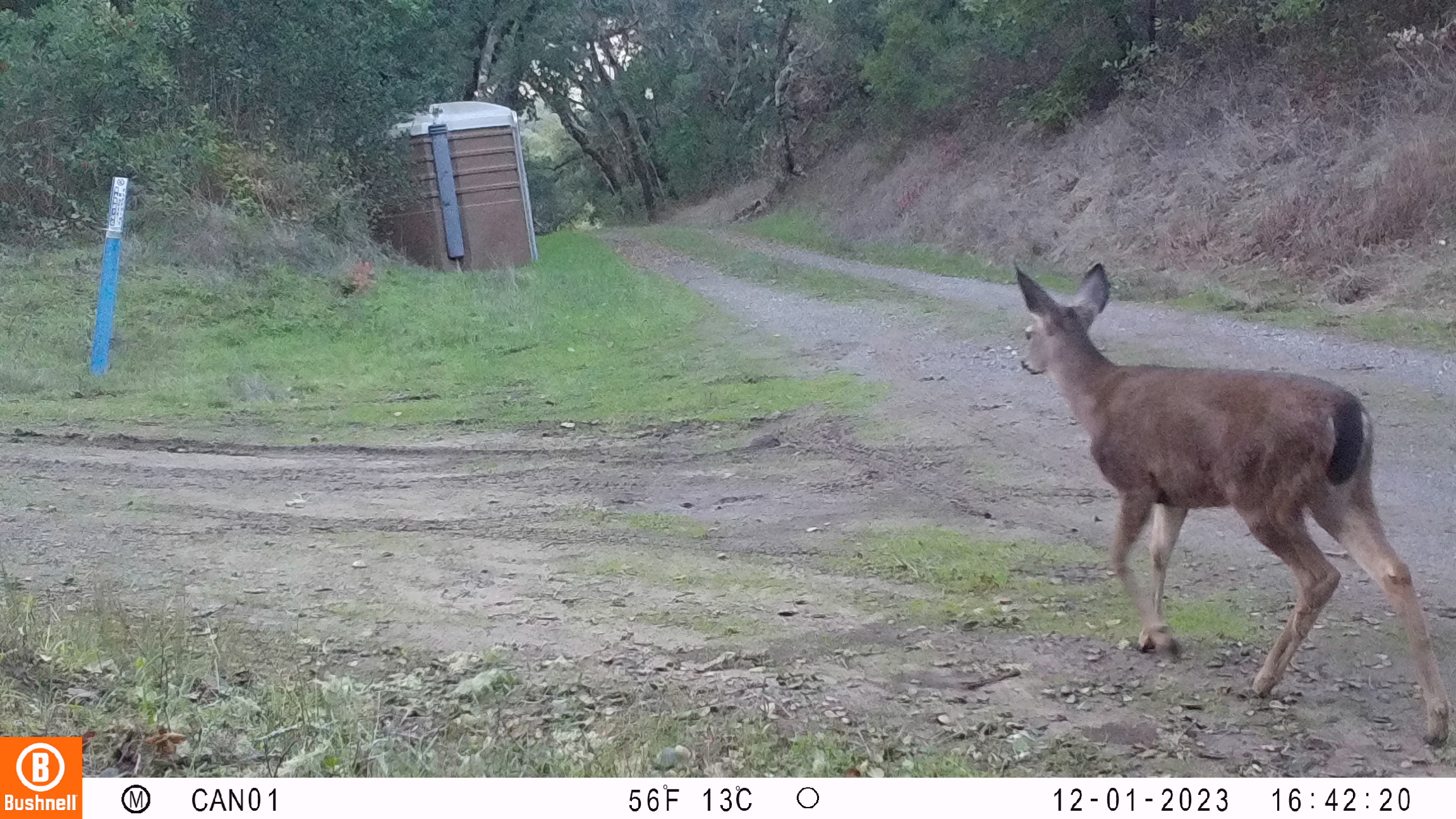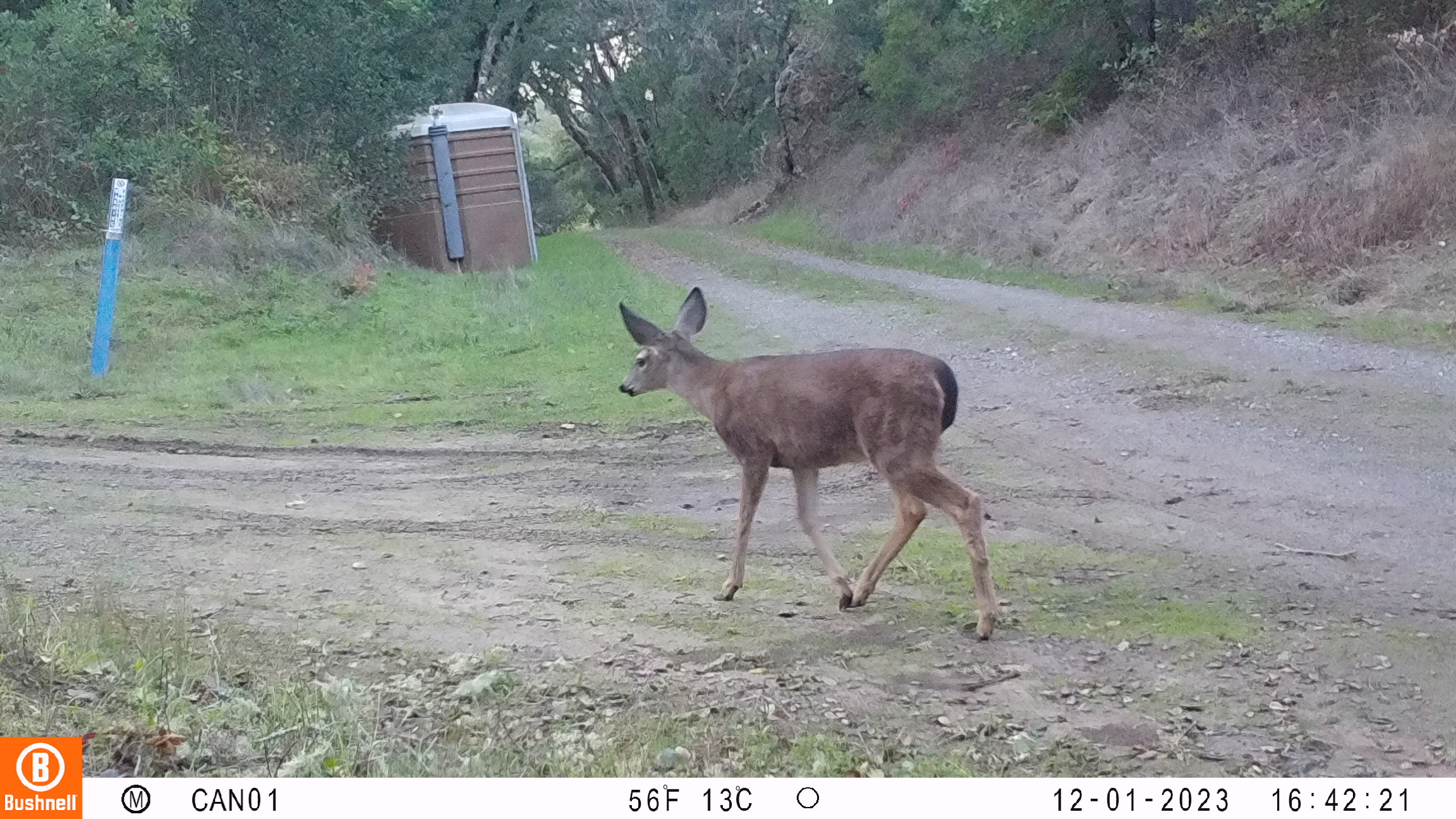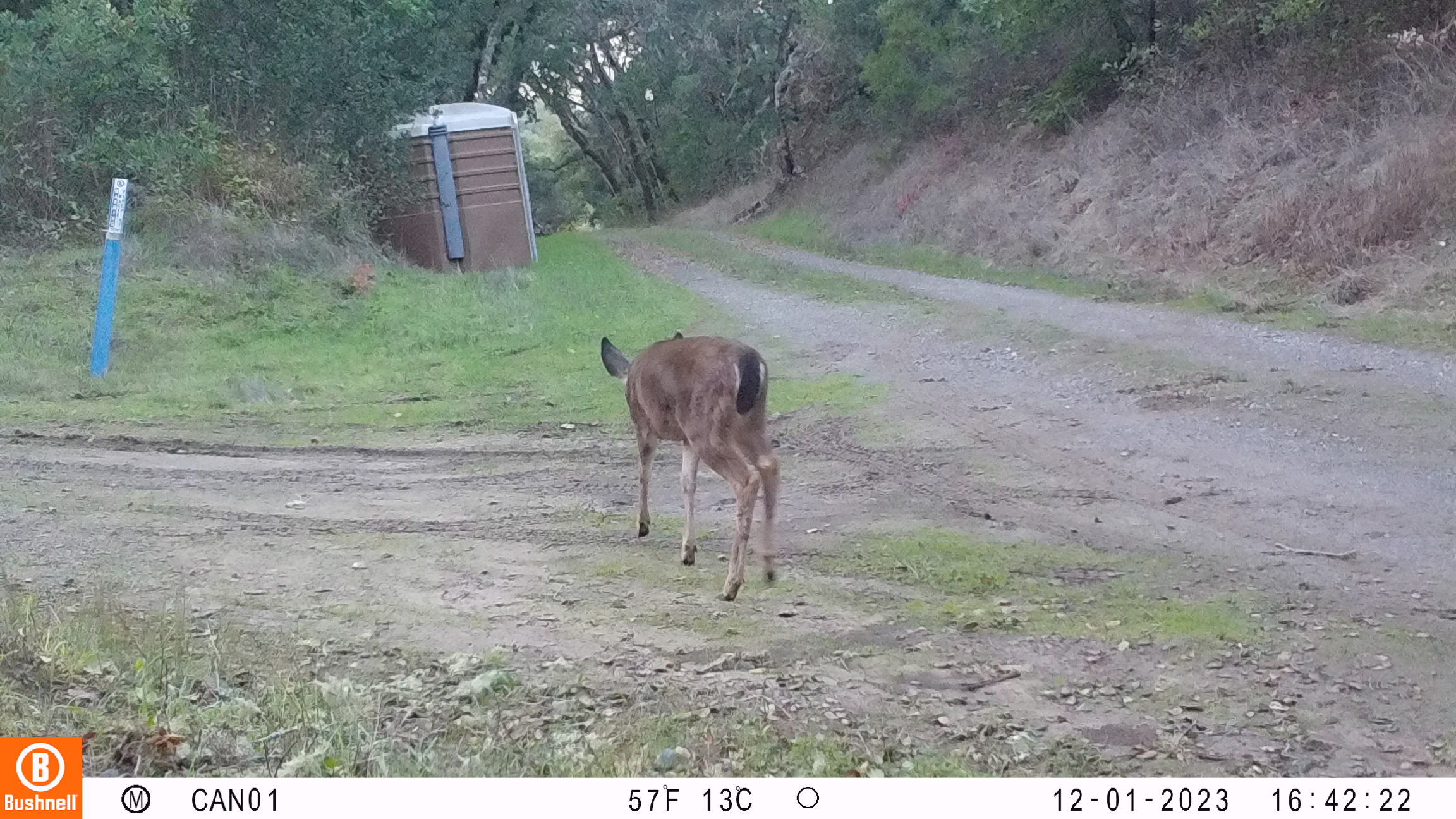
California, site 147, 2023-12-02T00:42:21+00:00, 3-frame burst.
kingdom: Animalia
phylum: Chordata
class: Mammalia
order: Artiodactyla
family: Cervidae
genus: Odocoileus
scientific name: Odocoileus hemionus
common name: mule deer